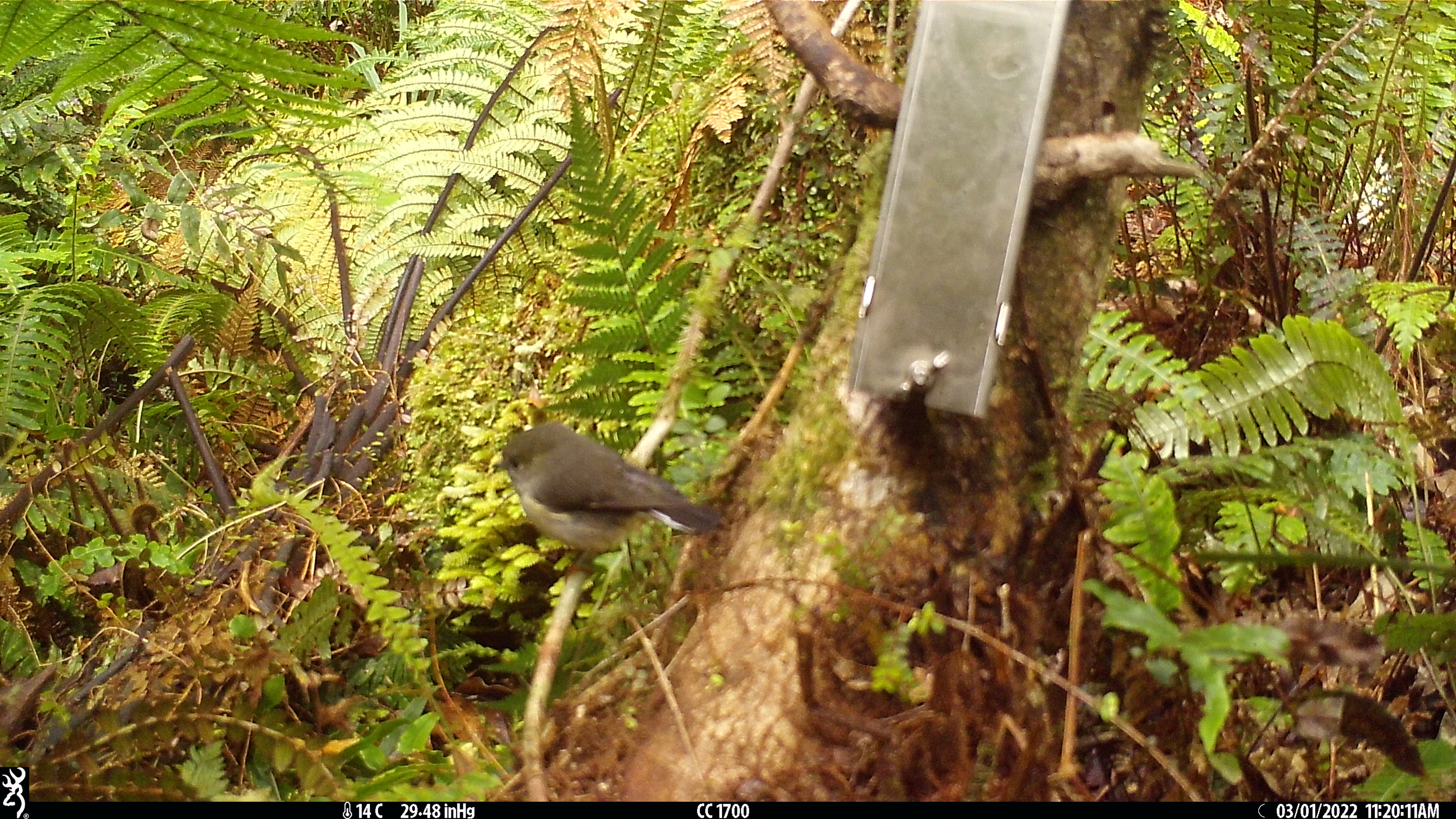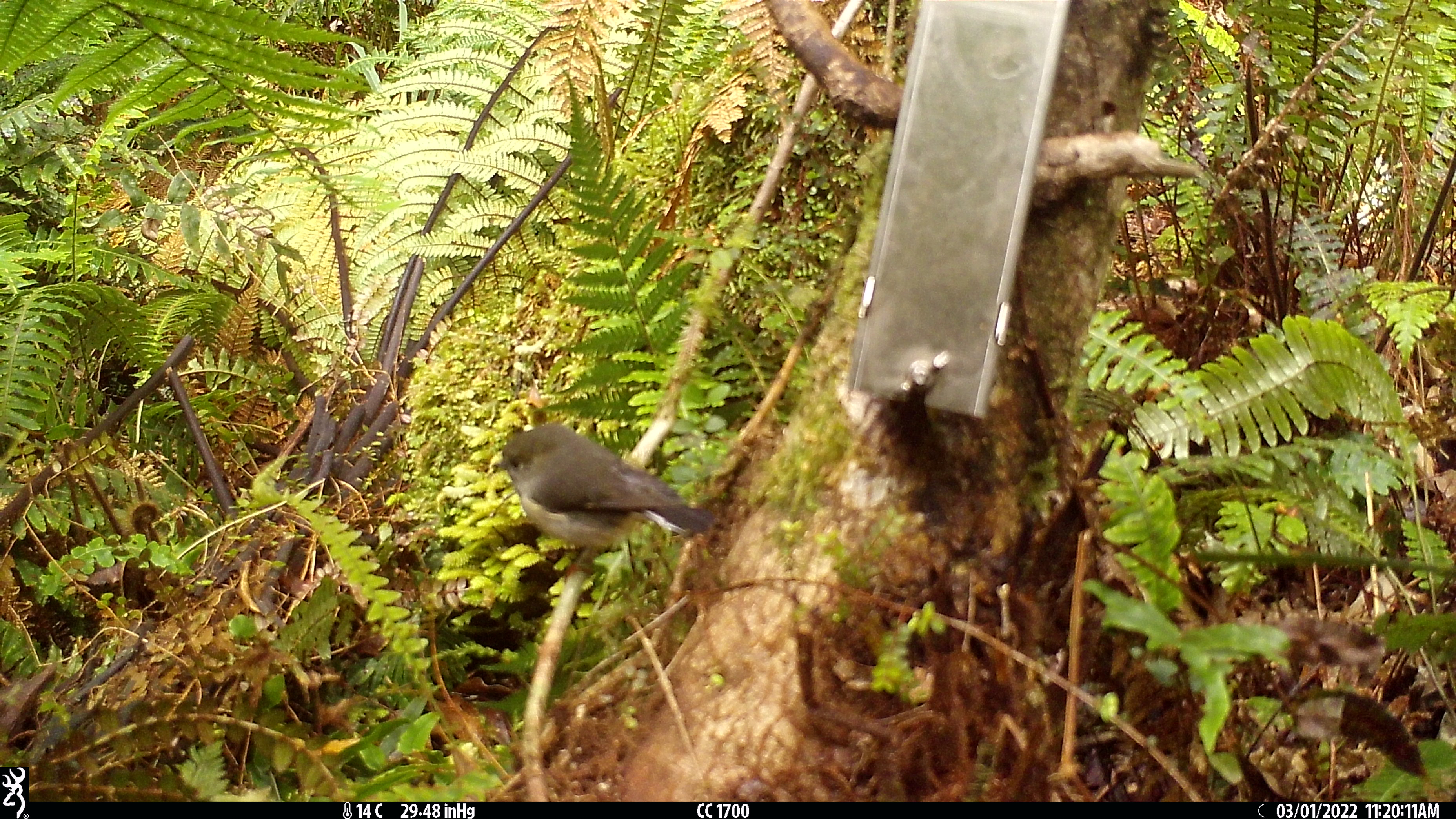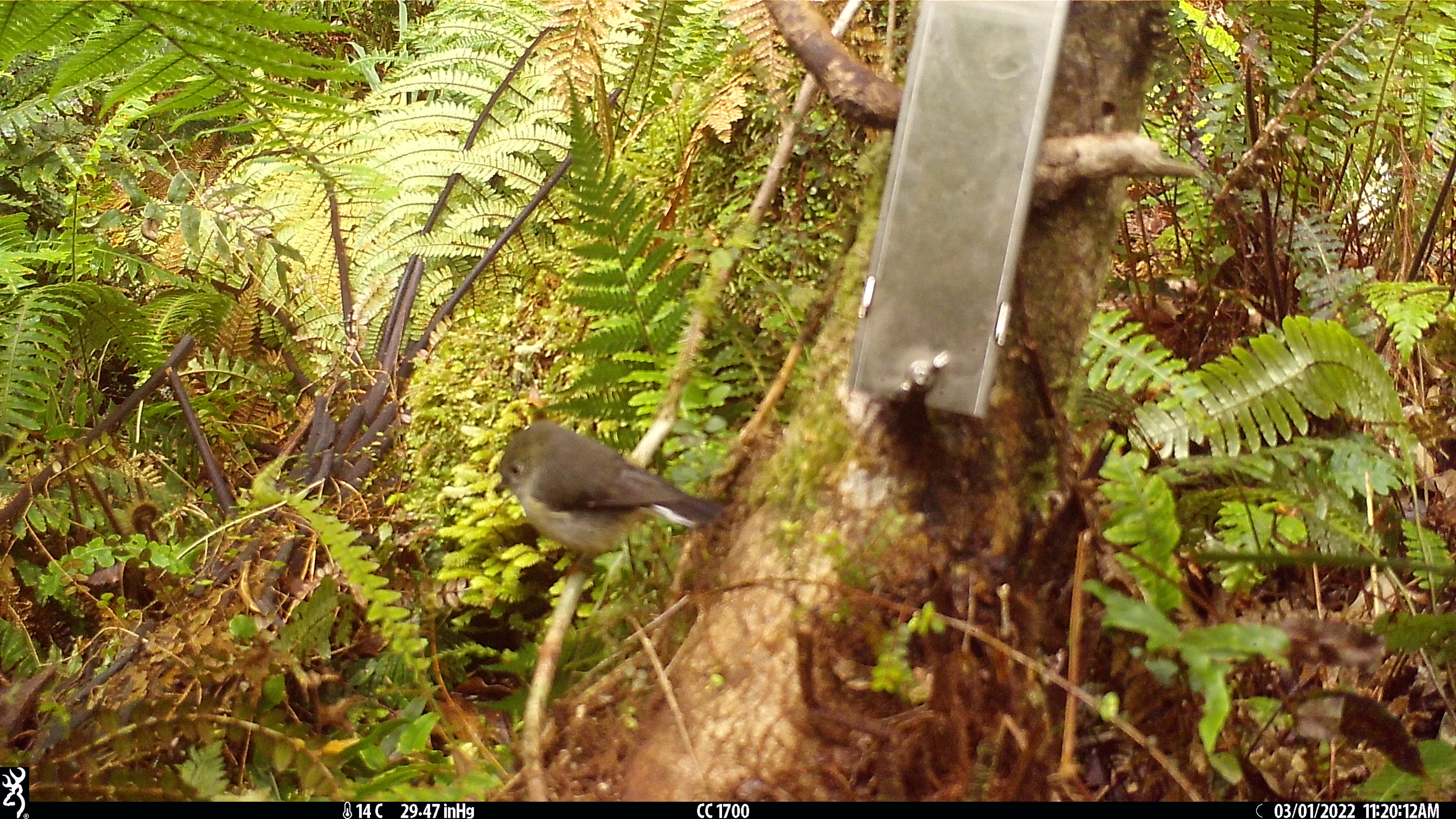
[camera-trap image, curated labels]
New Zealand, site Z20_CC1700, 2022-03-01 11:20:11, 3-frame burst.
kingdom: Animalia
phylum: Chordata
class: Aves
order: Passeriformes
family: Petroicidae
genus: Petroica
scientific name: Petroica macrocephala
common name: tomtit